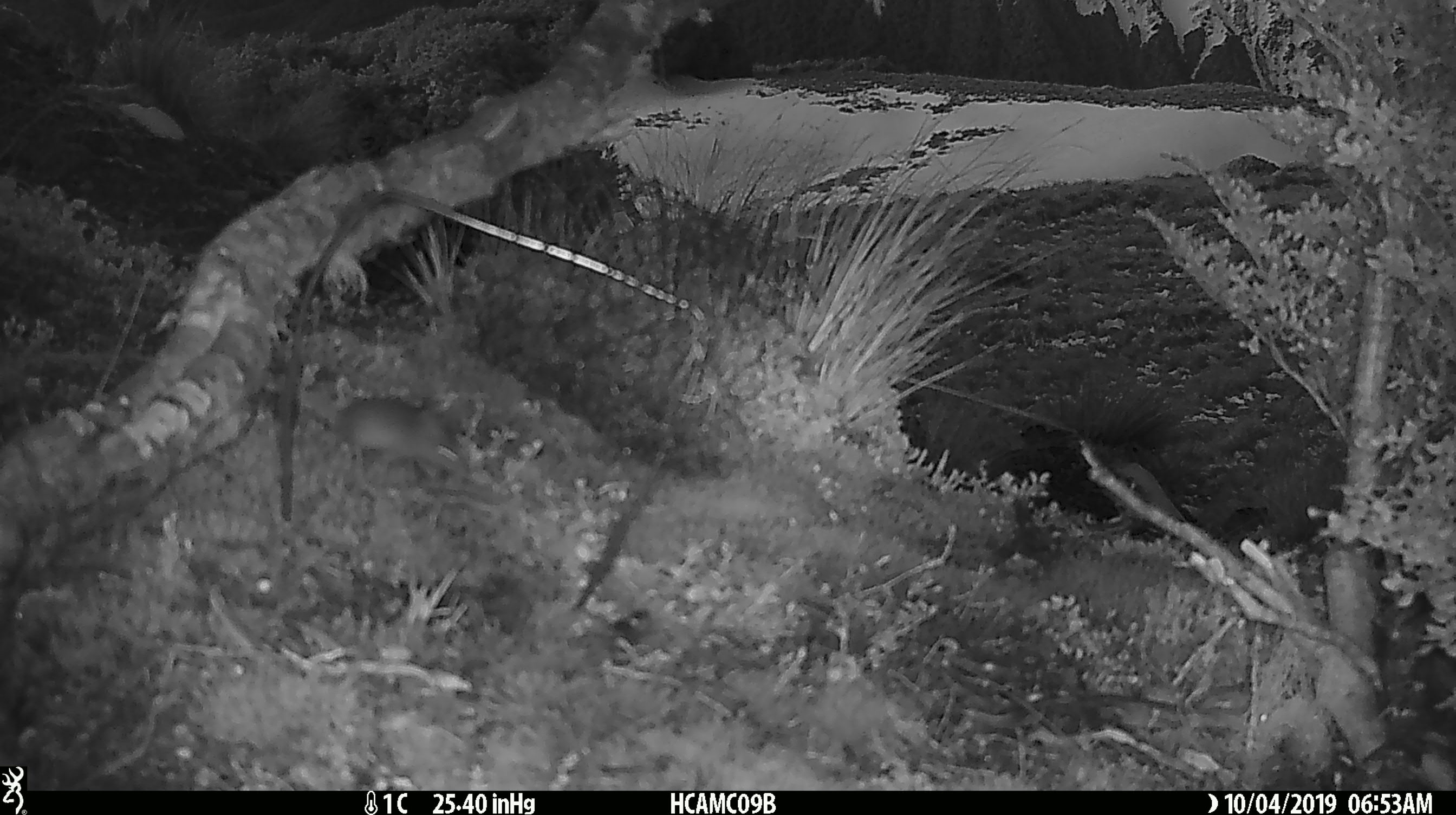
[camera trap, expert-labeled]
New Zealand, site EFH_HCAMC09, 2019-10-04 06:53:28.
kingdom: Animalia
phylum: Chordata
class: Mammalia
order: Rodentia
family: Muridae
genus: Mus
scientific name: Mus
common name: mouse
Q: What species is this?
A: Mouse (Mus).